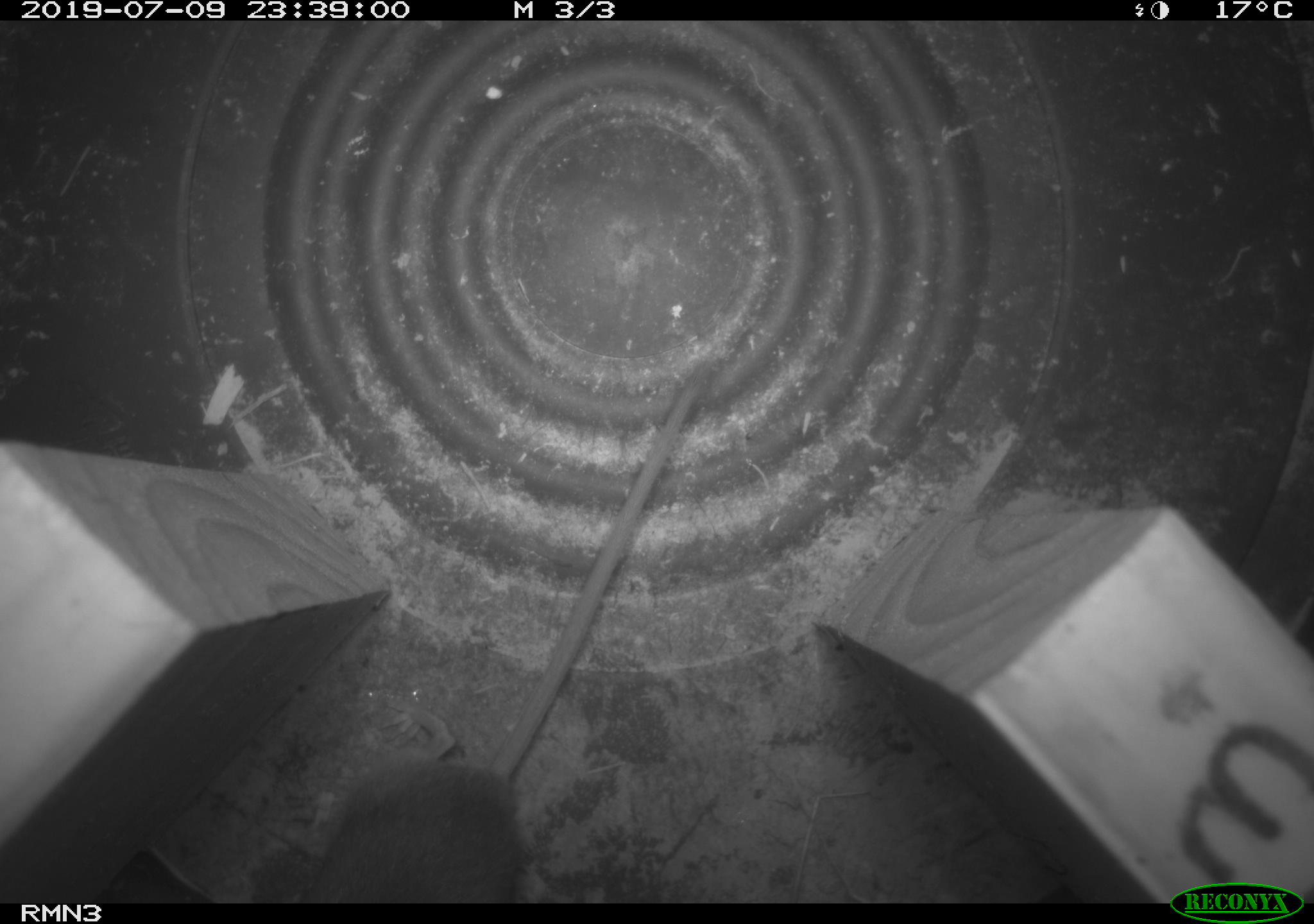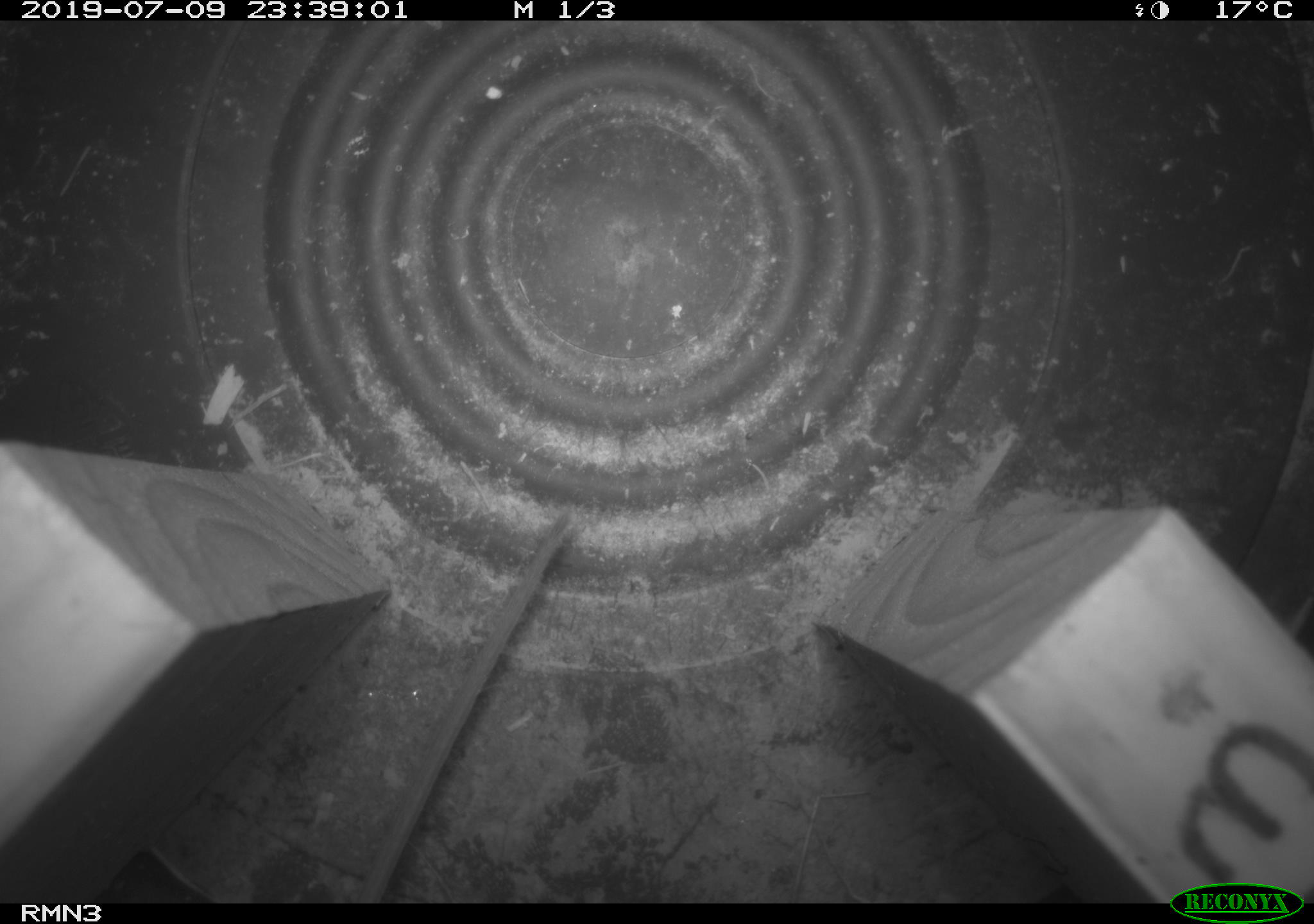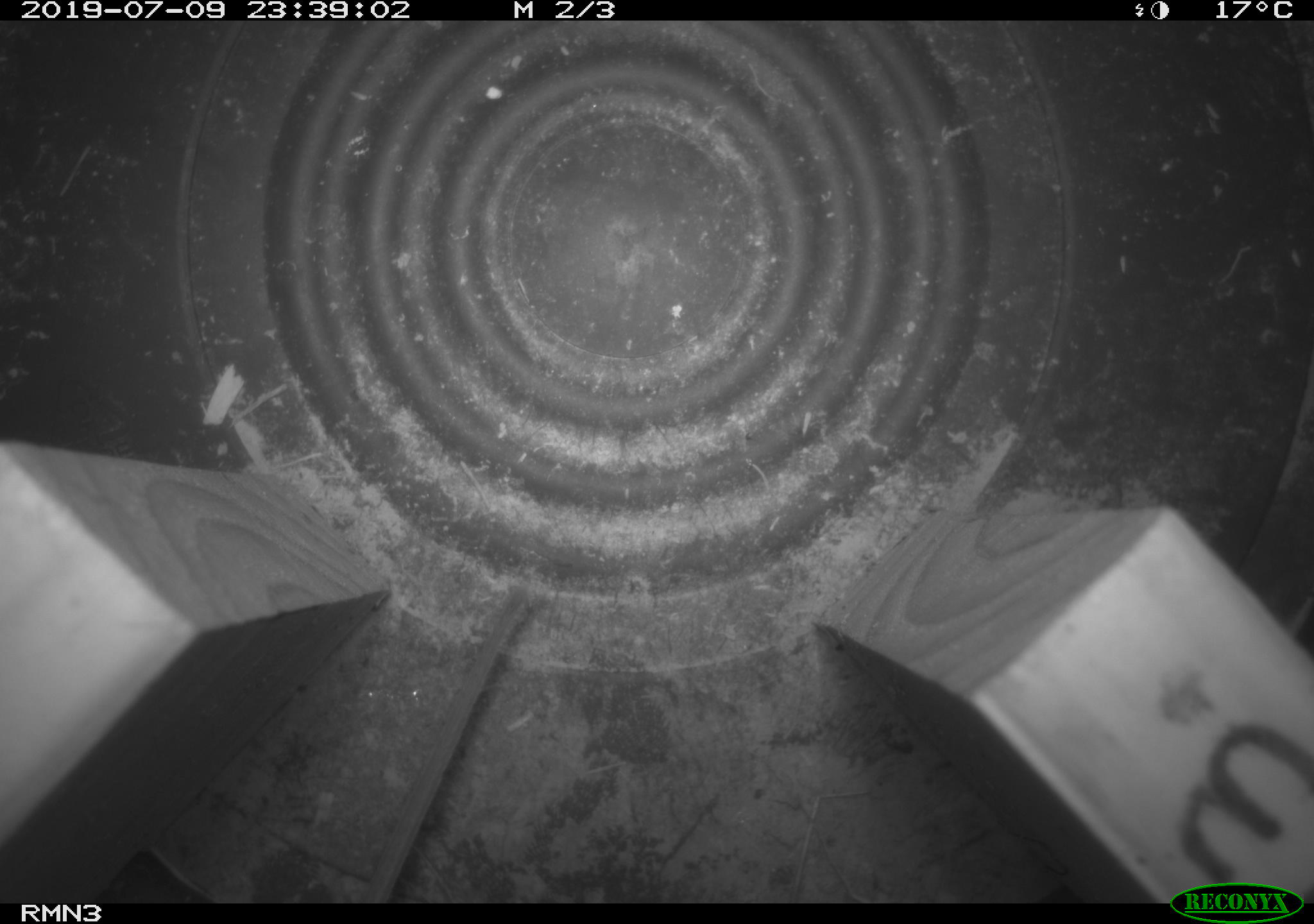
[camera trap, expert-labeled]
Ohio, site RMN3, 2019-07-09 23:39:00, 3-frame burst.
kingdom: Animalia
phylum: Chordata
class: Mammalia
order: Rodentia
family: Cricetidae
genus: Peromyscus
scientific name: Peromyscus leucopus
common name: white-footed mouse